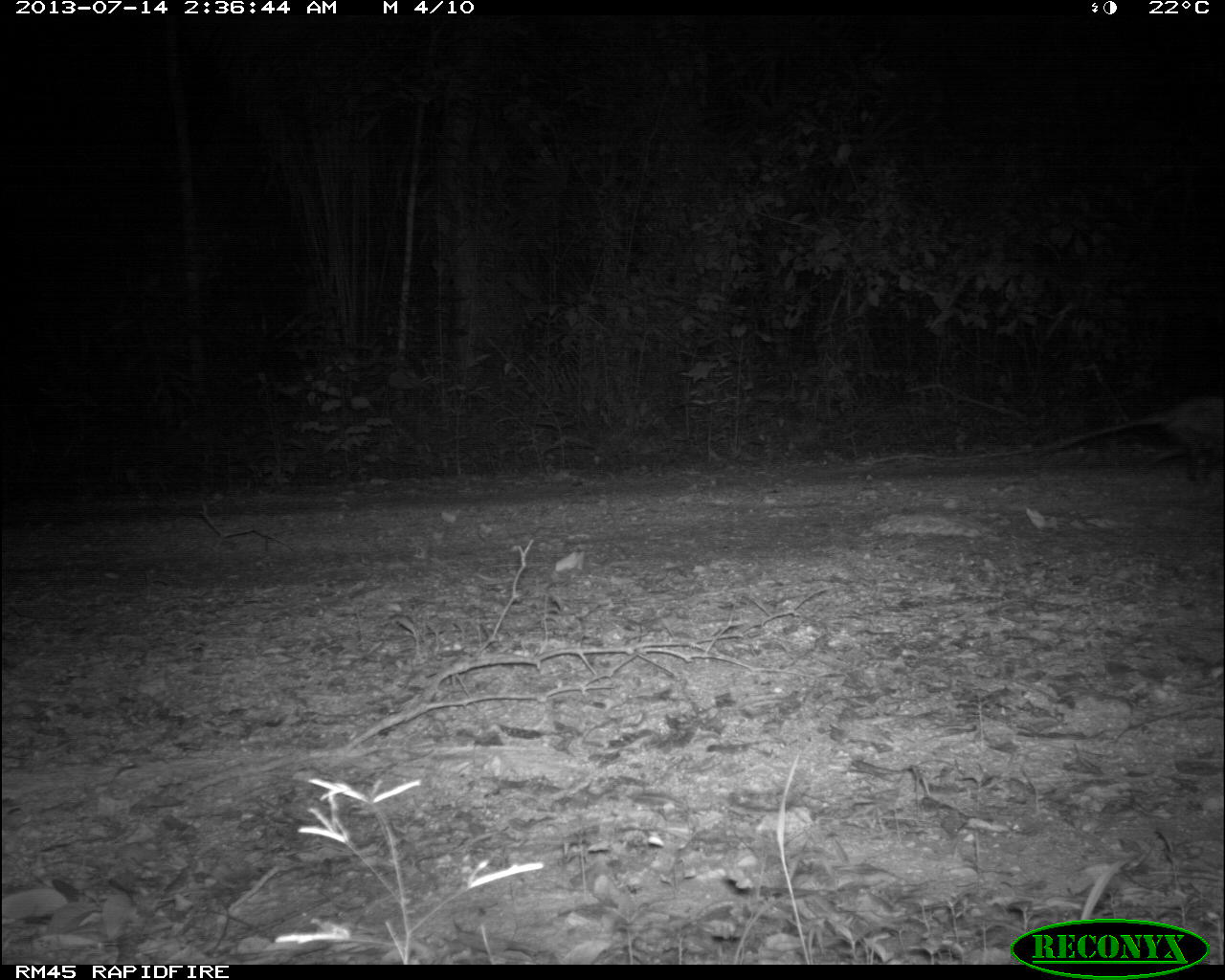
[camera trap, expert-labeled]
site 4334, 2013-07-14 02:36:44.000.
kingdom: Animalia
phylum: Chordata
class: Mammalia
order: Didelphimorphia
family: Didelphidae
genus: Didelphis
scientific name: Didelphis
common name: american opossums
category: didelphis sp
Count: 1.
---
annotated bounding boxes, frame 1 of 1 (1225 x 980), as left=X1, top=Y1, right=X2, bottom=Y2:
didelphis sp: left=1053, top=393, right=1225, bottom=482